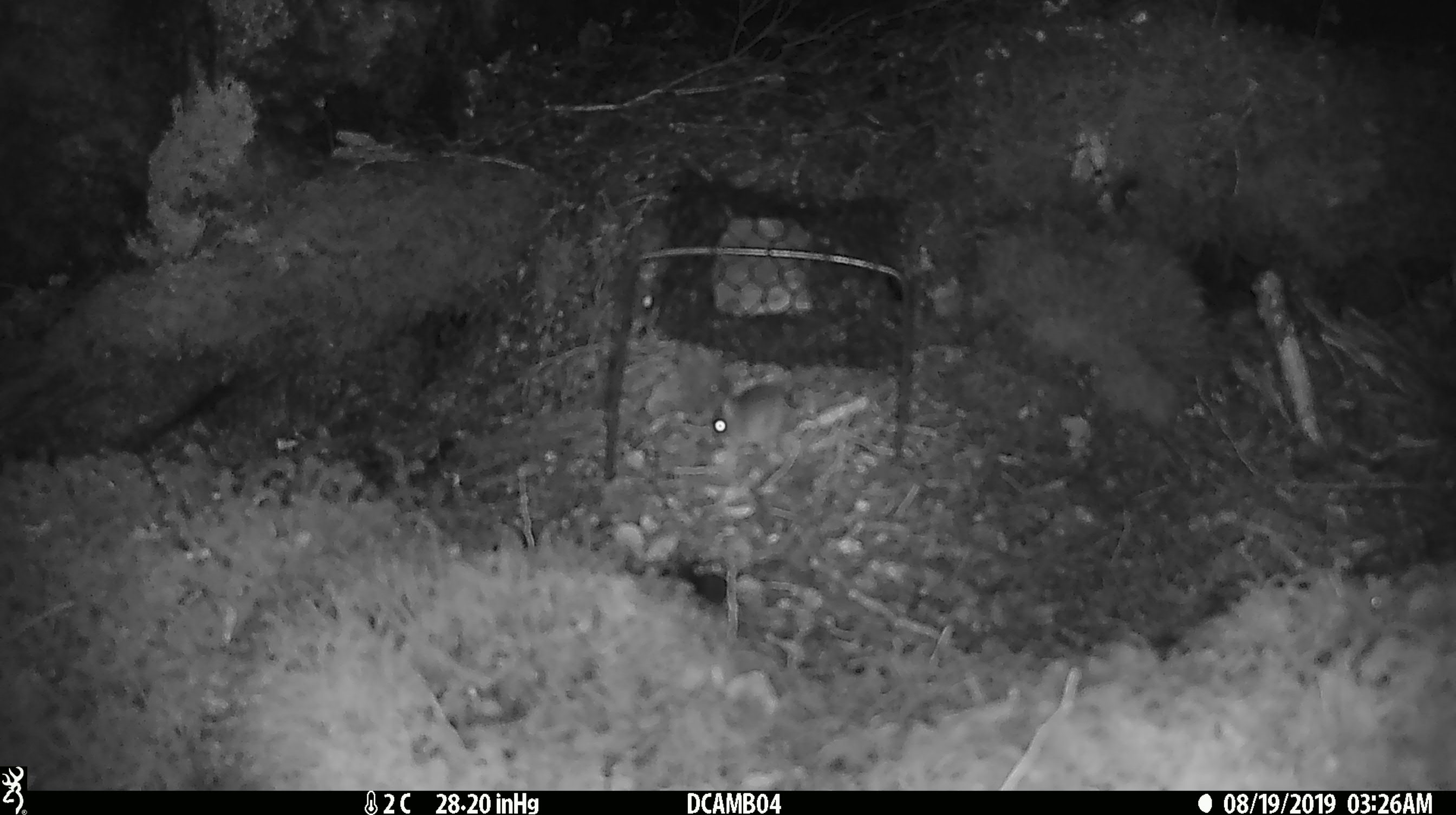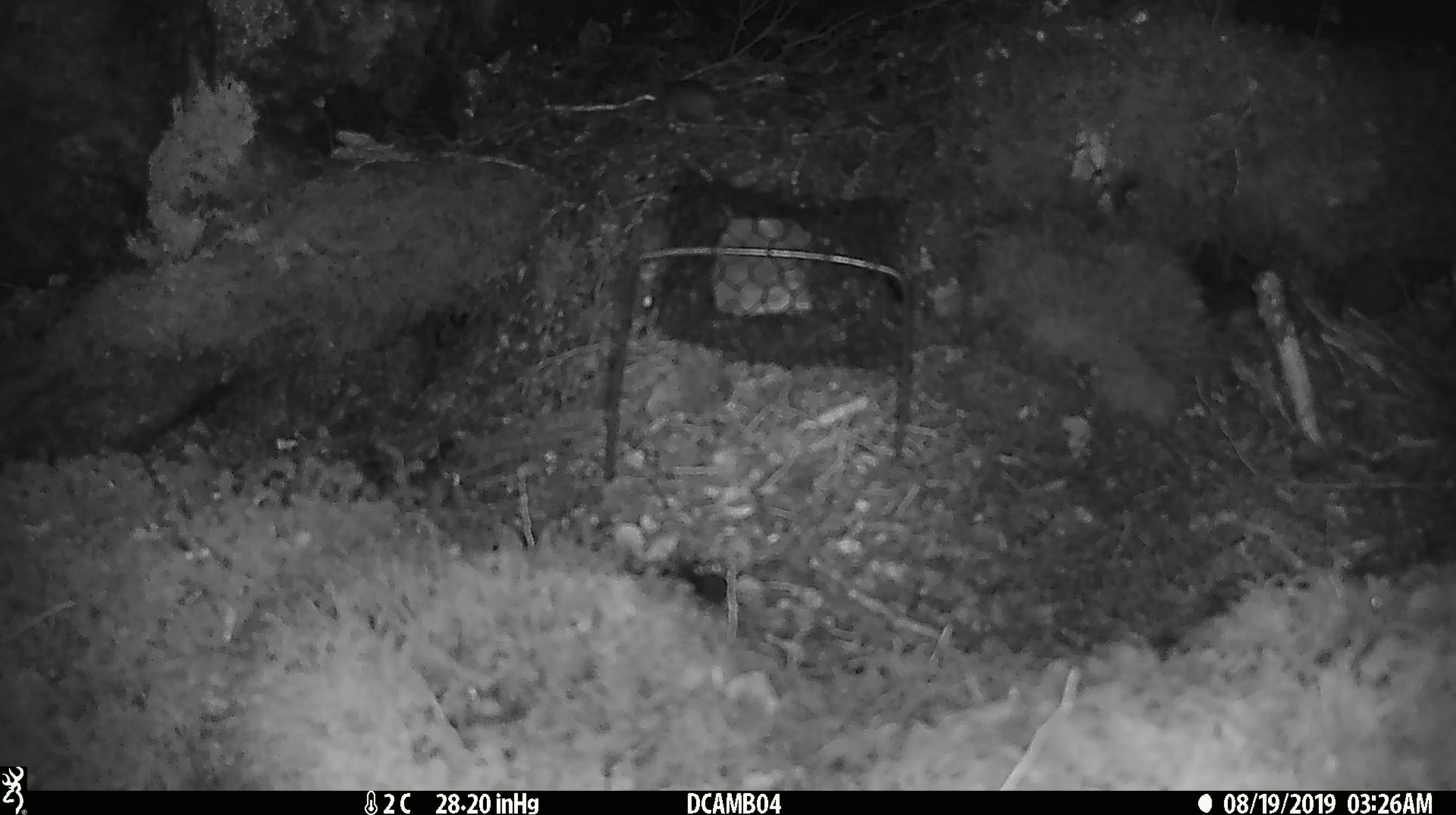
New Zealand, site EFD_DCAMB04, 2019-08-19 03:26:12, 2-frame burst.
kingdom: Animalia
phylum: Chordata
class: Mammalia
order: Rodentia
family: Muridae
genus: Mus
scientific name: Mus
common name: mouse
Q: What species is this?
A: Mouse (Mus).